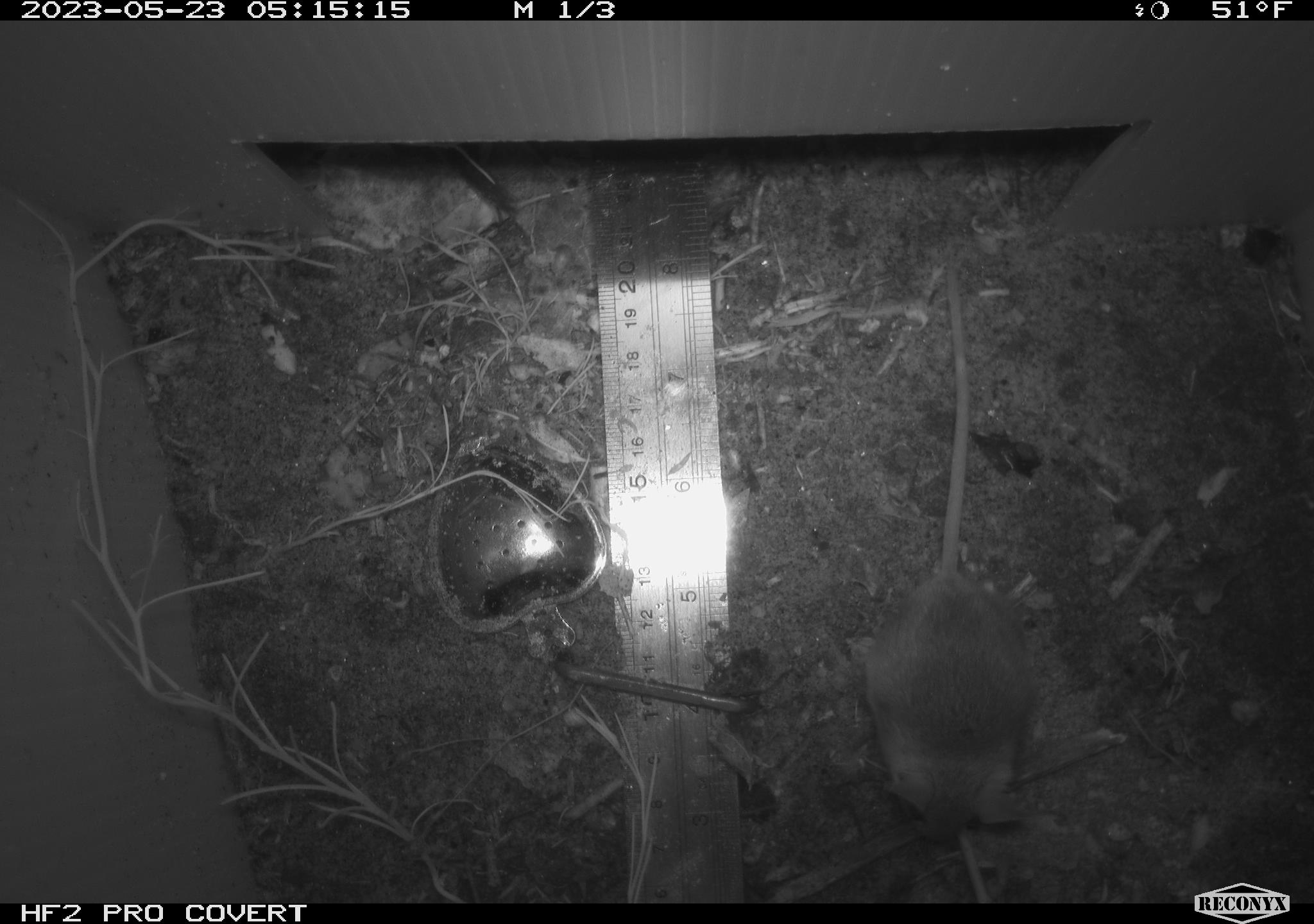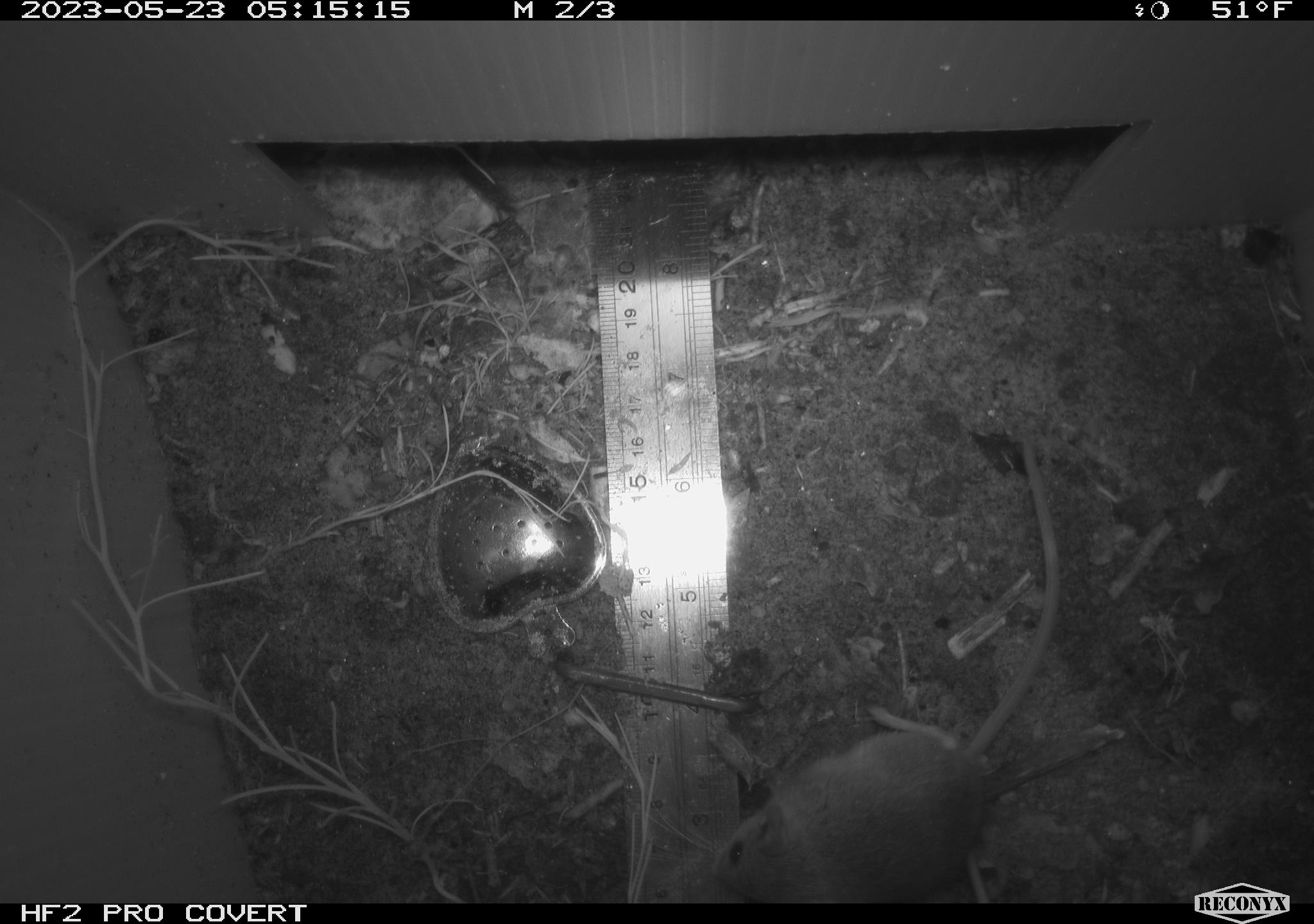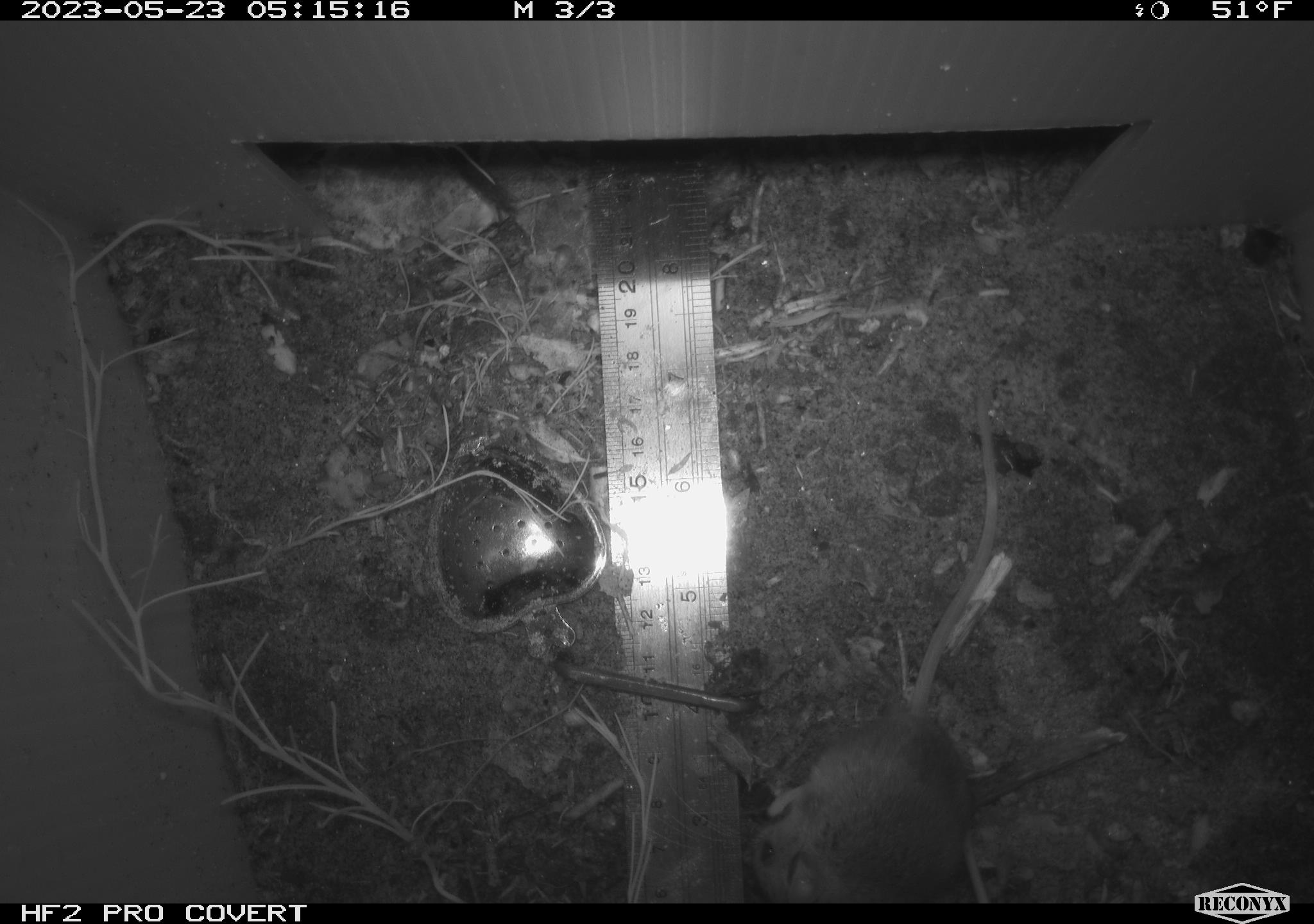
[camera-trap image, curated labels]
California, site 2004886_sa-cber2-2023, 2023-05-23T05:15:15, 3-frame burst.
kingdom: Animalia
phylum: Chordata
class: Mammalia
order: Rodentia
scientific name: Rodentia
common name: mouse species